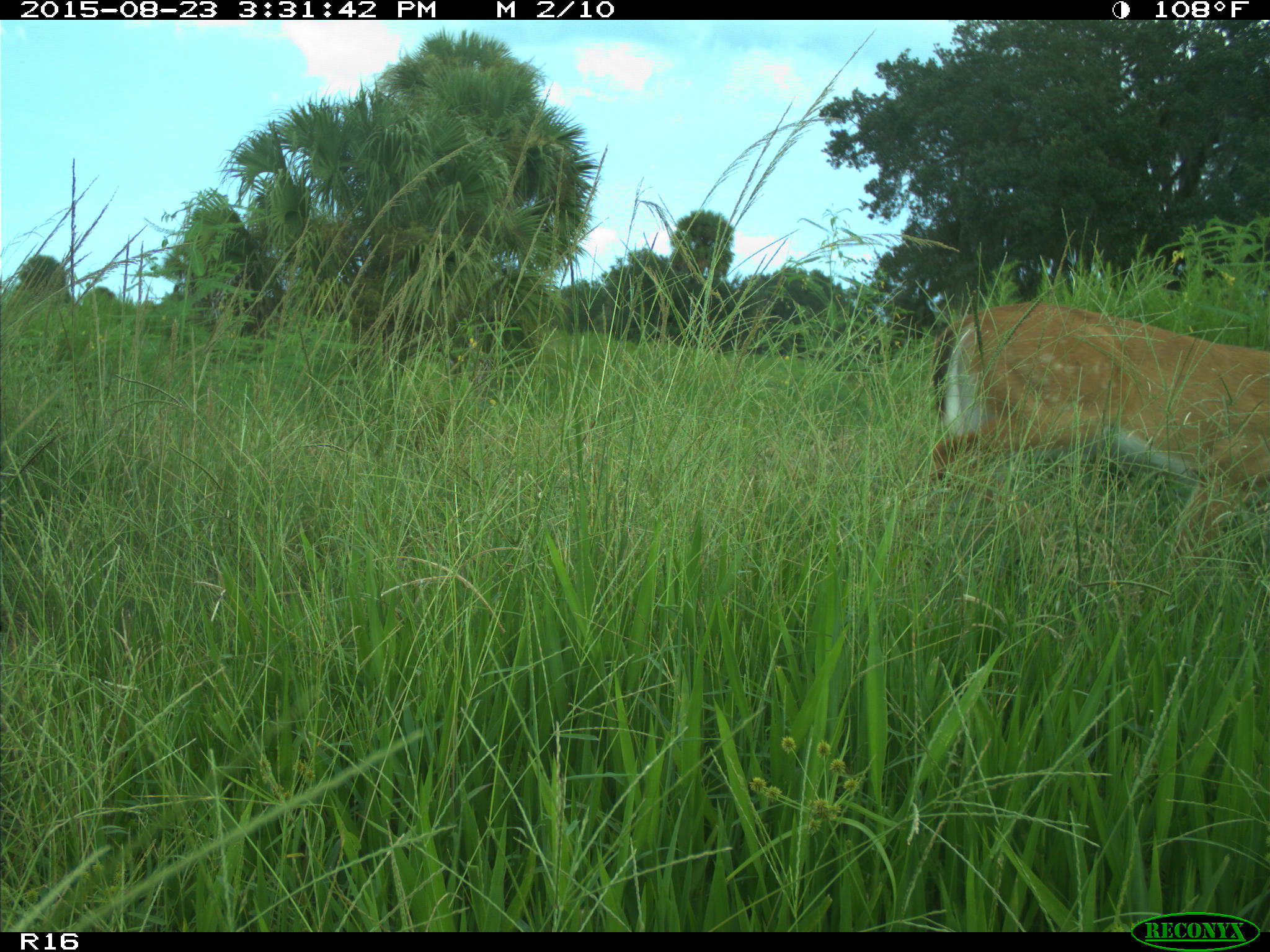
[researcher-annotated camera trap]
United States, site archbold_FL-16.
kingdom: Animalia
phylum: Chordata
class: Mammalia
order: Artiodactyla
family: Cervidae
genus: Odocoileus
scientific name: Odocoileus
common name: deer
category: unidentified deer